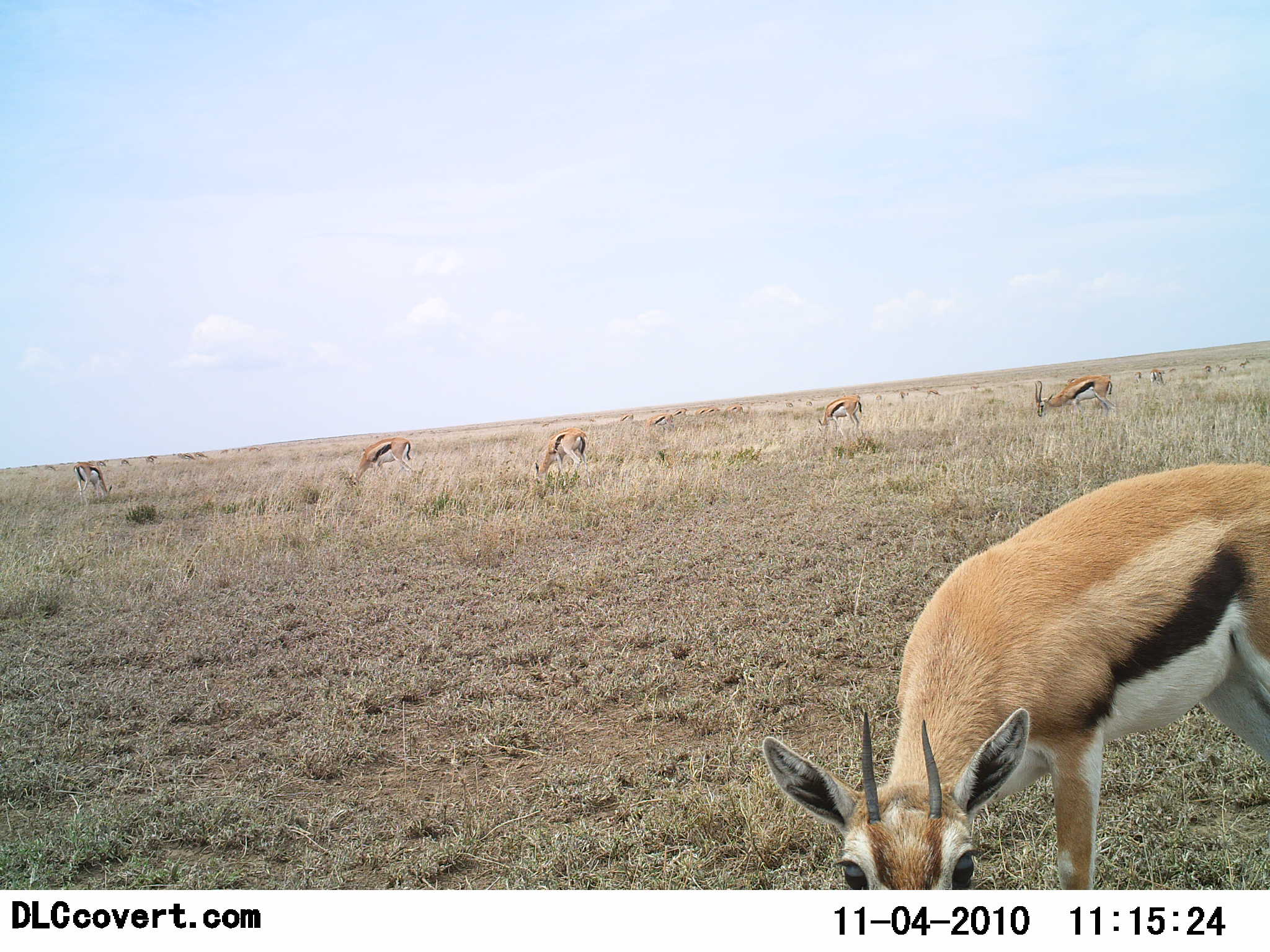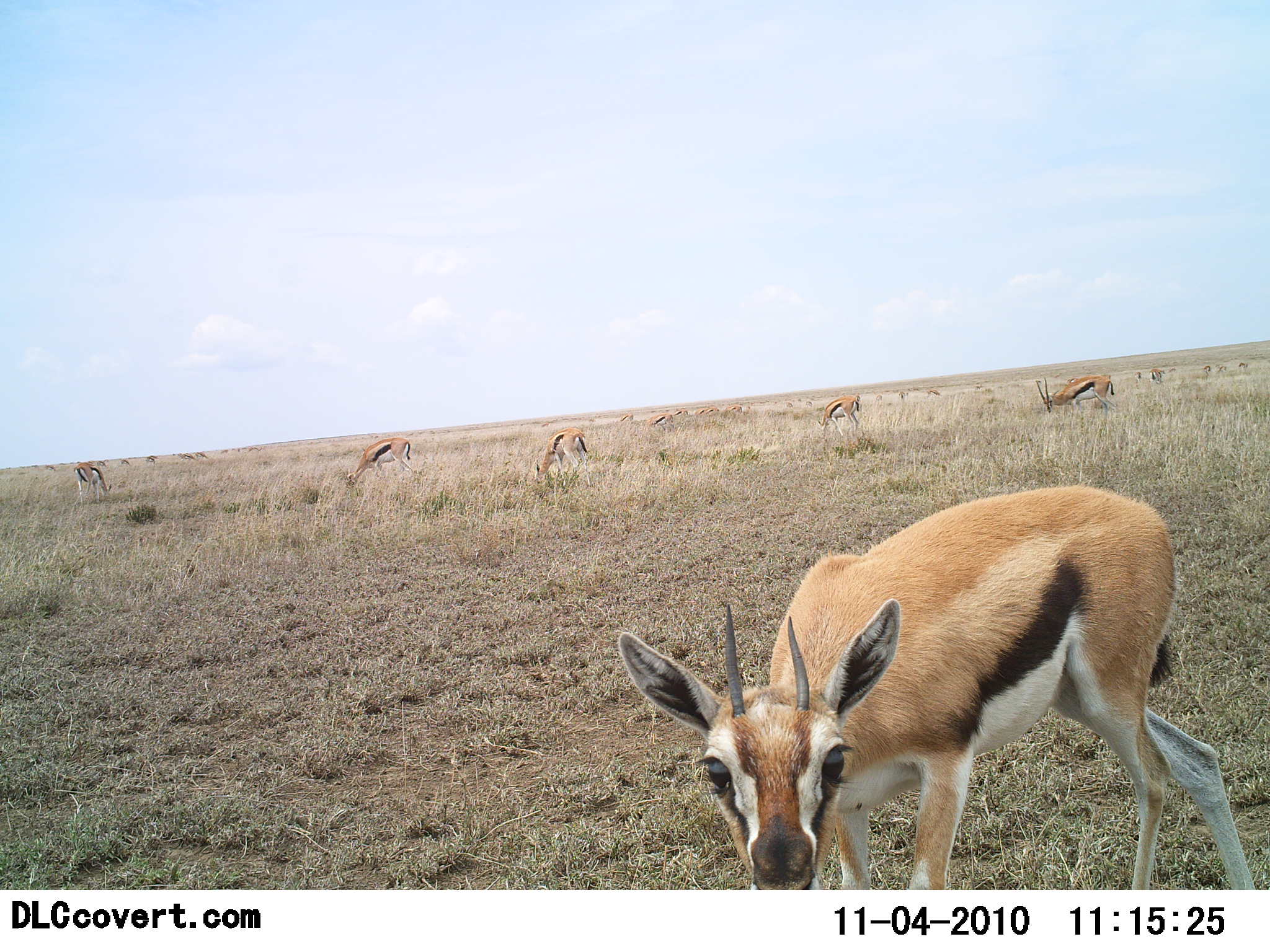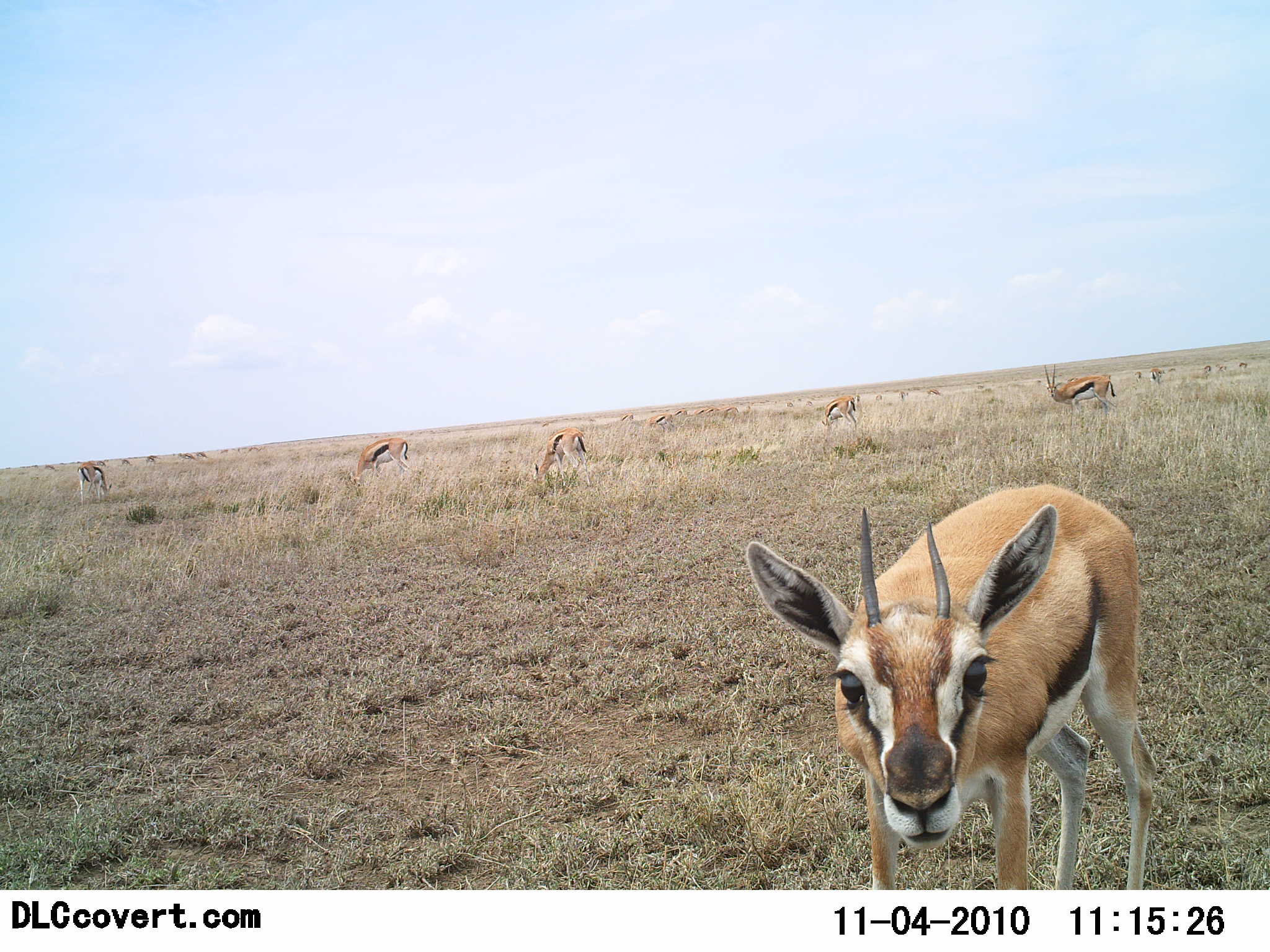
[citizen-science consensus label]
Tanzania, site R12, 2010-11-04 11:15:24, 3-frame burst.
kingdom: Animalia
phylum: Chordata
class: Mammalia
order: Artiodactyla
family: Bovidae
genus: Eudorcas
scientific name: Eudorcas thomsonii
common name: thomson's gazelle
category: gazellethomsons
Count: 10.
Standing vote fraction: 27%.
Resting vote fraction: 0%.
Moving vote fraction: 33%.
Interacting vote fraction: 20%.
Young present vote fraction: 0%.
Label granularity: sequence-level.